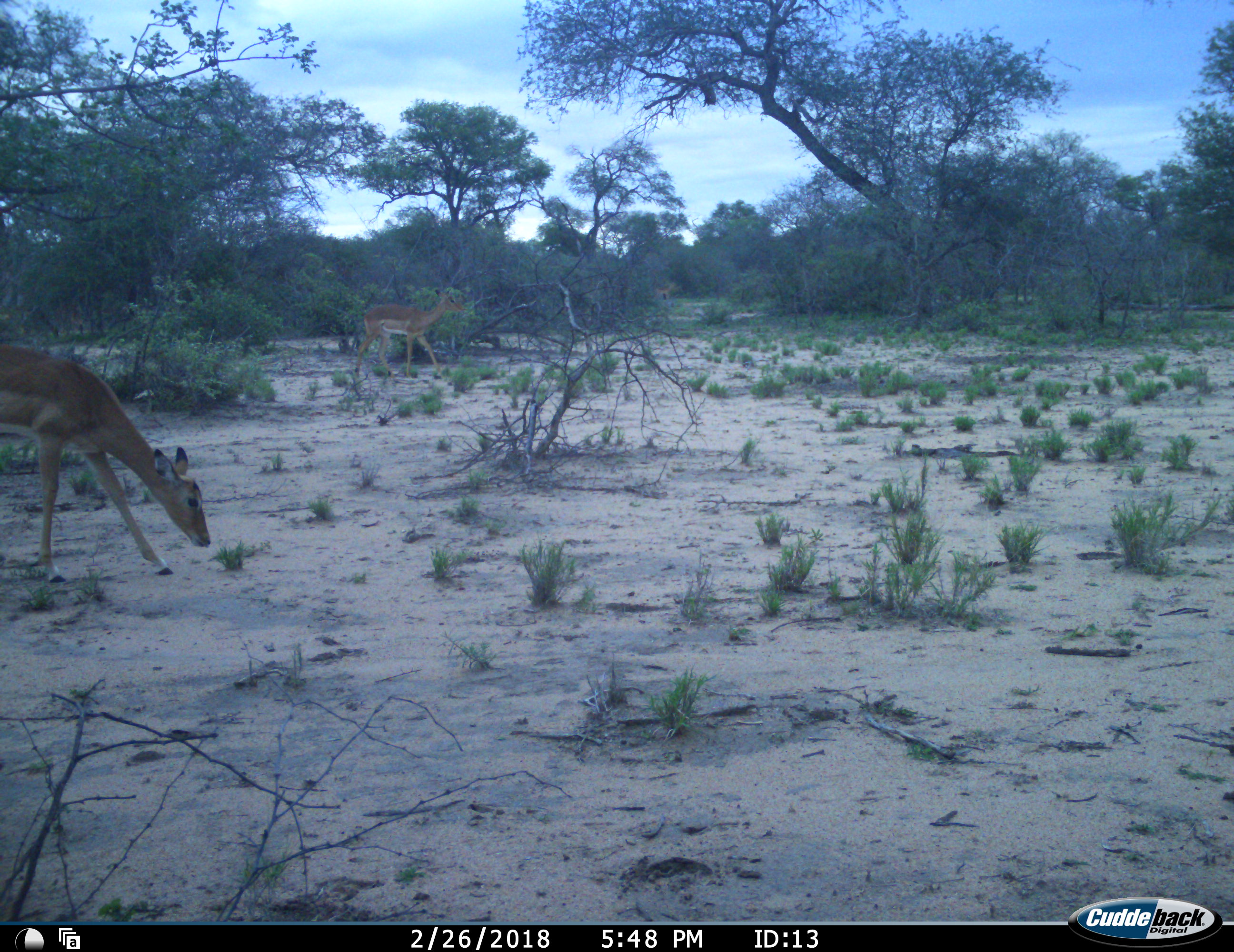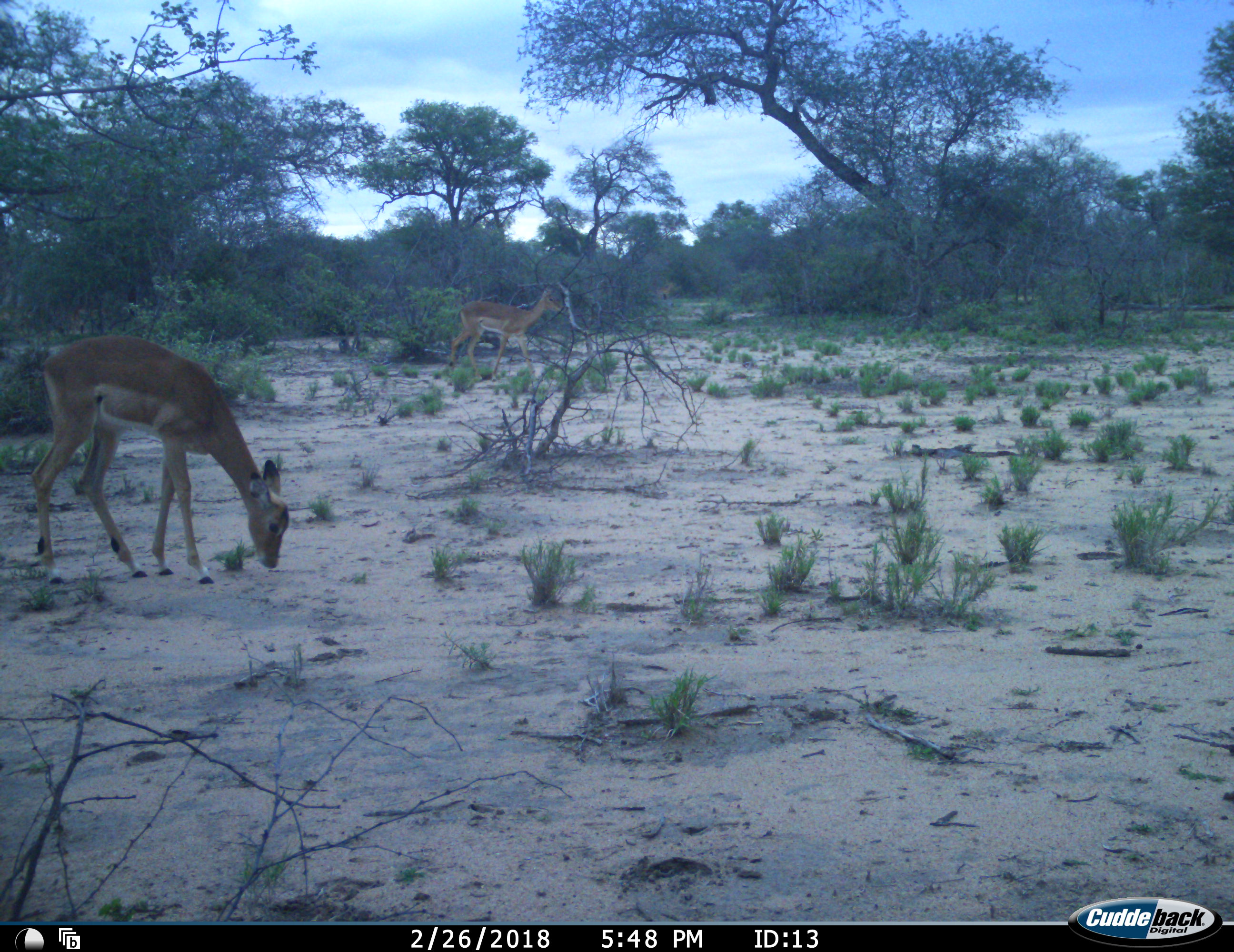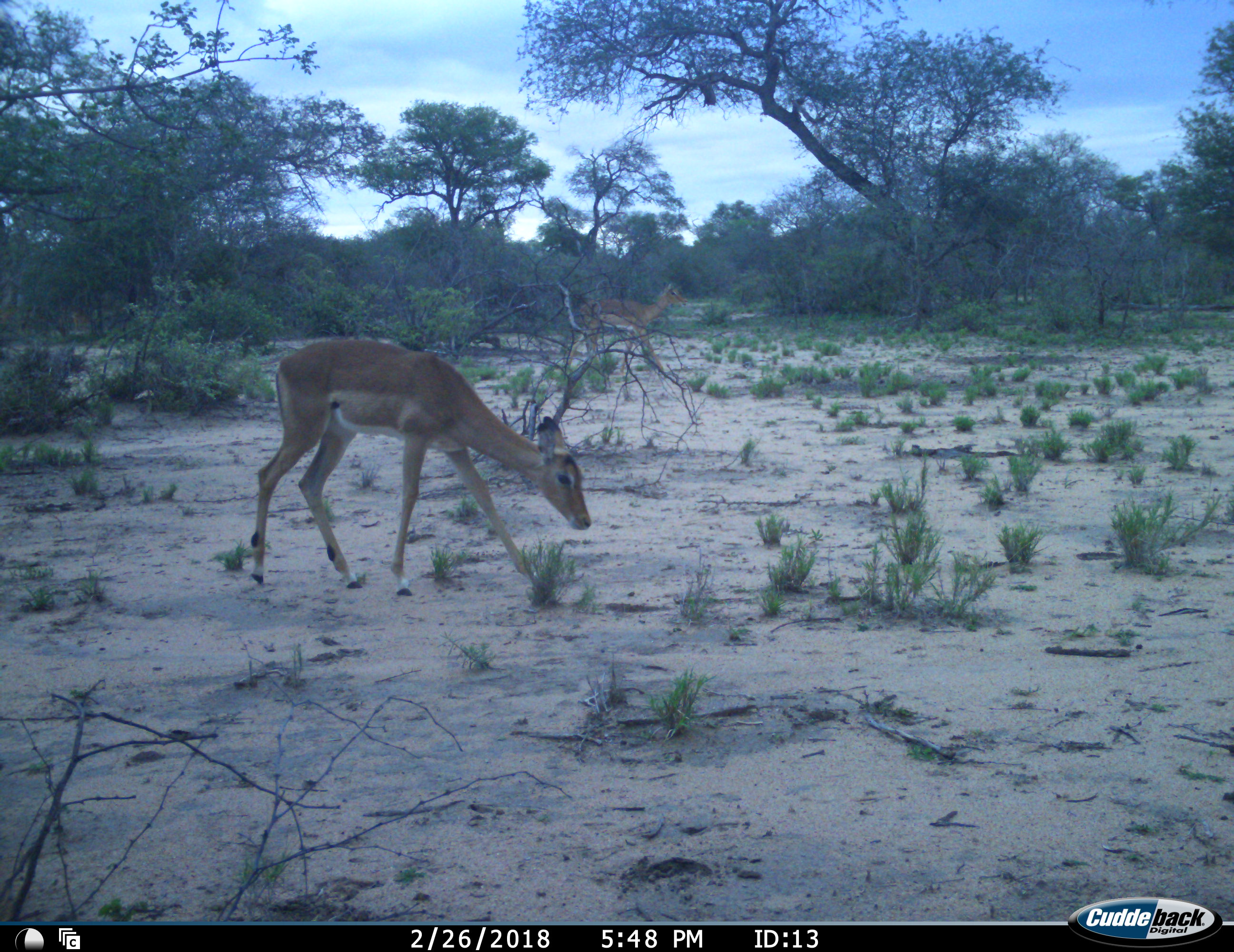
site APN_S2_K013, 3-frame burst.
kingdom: Animalia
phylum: Chordata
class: Mammalia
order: Artiodactyla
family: Bovidae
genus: Aepyceros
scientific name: Aepyceros melampus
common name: impala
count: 2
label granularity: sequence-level